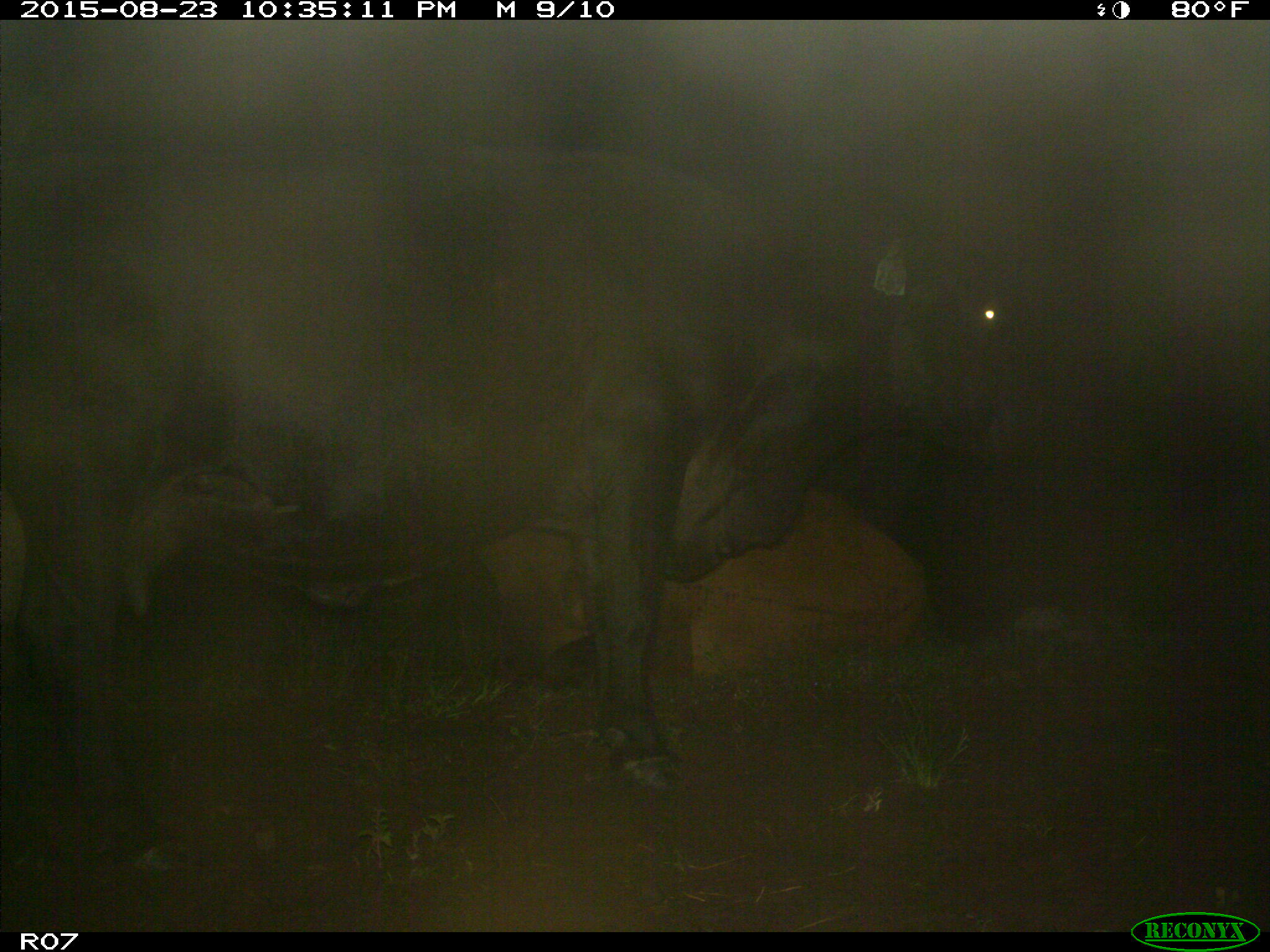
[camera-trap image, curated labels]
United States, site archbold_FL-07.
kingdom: Animalia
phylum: Chordata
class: Mammalia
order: Artiodactyla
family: Bovidae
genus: Bos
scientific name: Bos taurus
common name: domestic cow